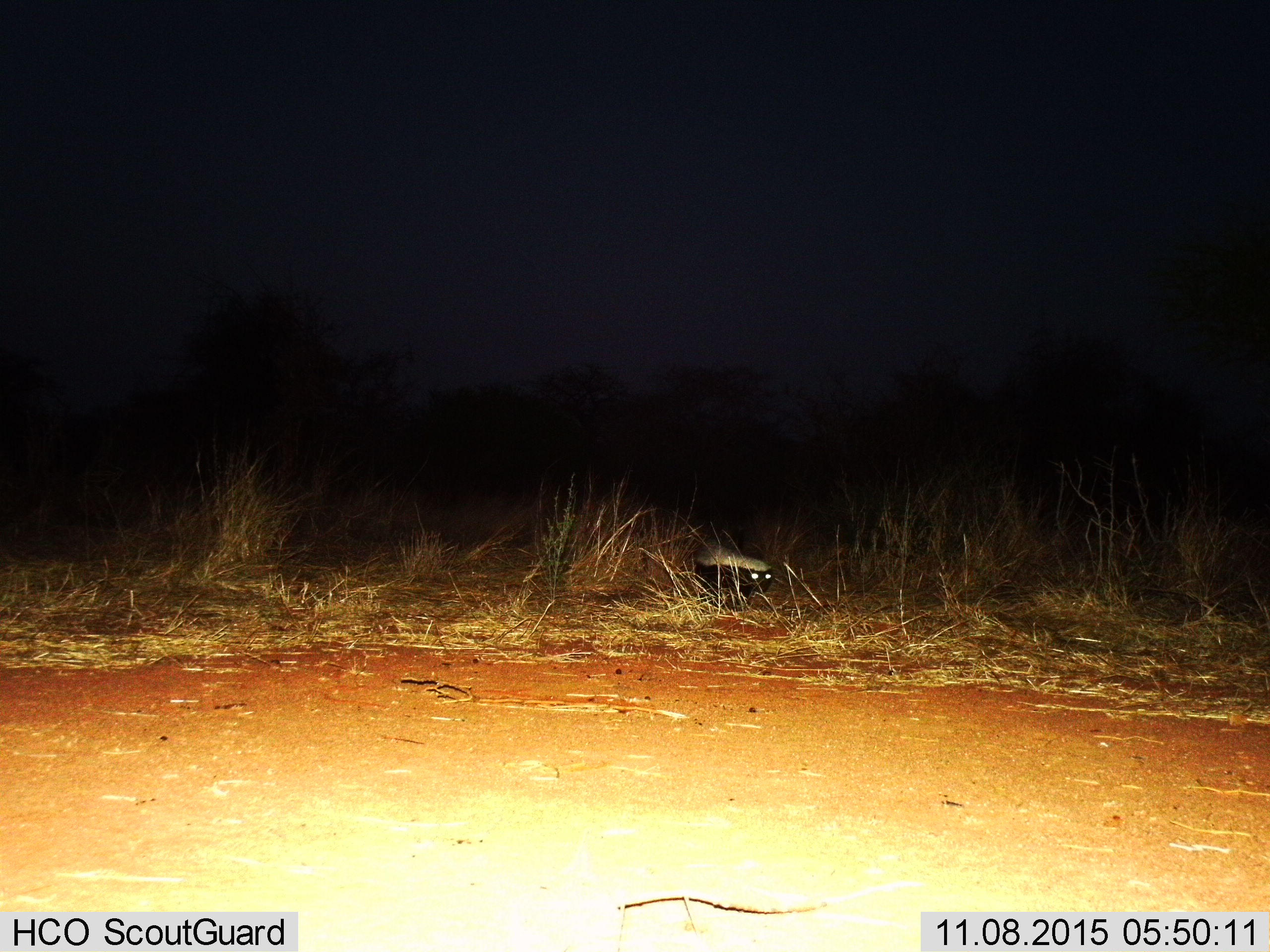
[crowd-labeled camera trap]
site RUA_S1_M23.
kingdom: Animalia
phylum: Chordata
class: Mammalia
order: Carnivora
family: Mustelidae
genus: Mellivora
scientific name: Mellivora capensis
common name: honey badger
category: honeybadger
Honeybadger (honey badger) (Mellivora capensis), count 1. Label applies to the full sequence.